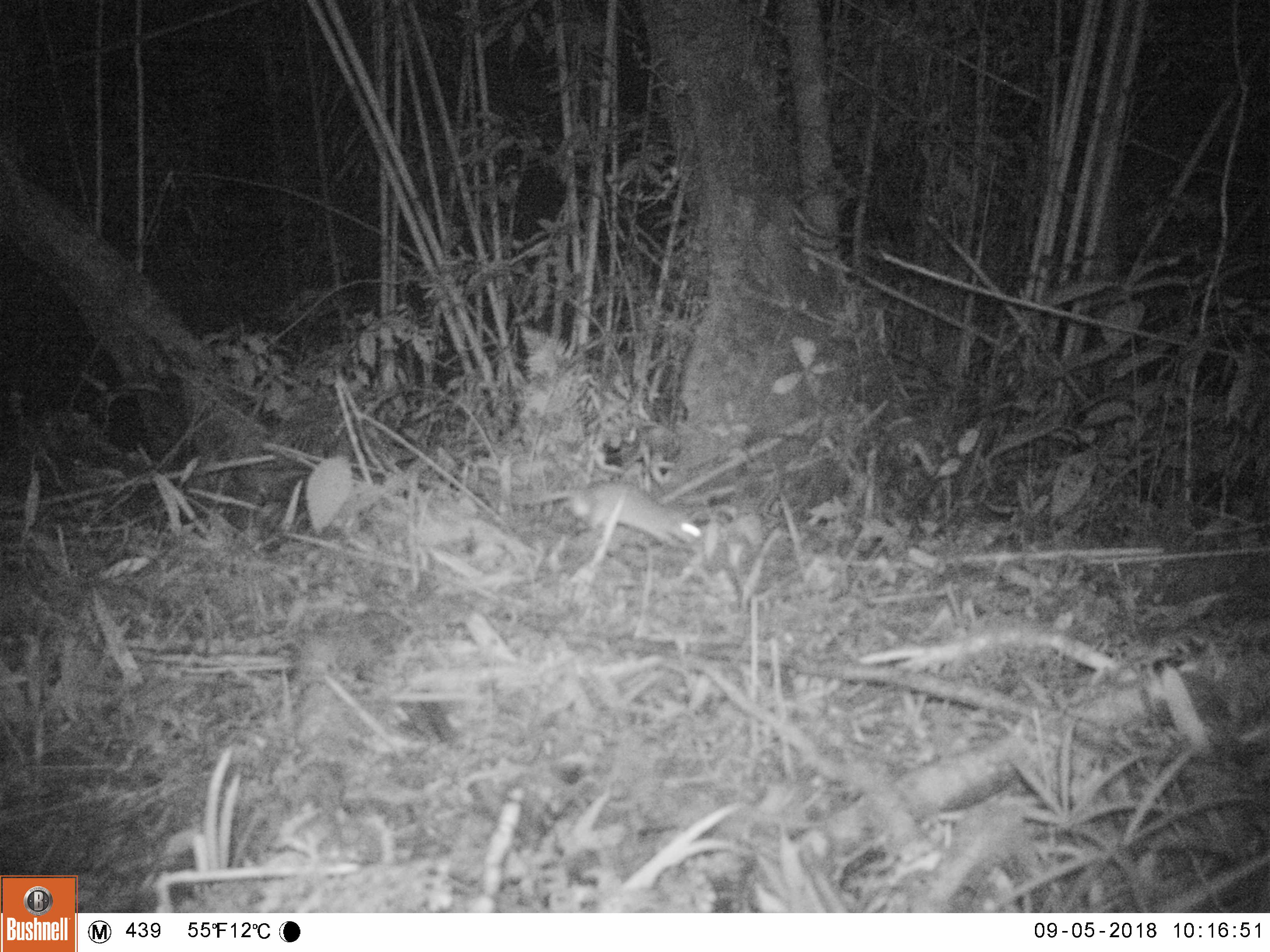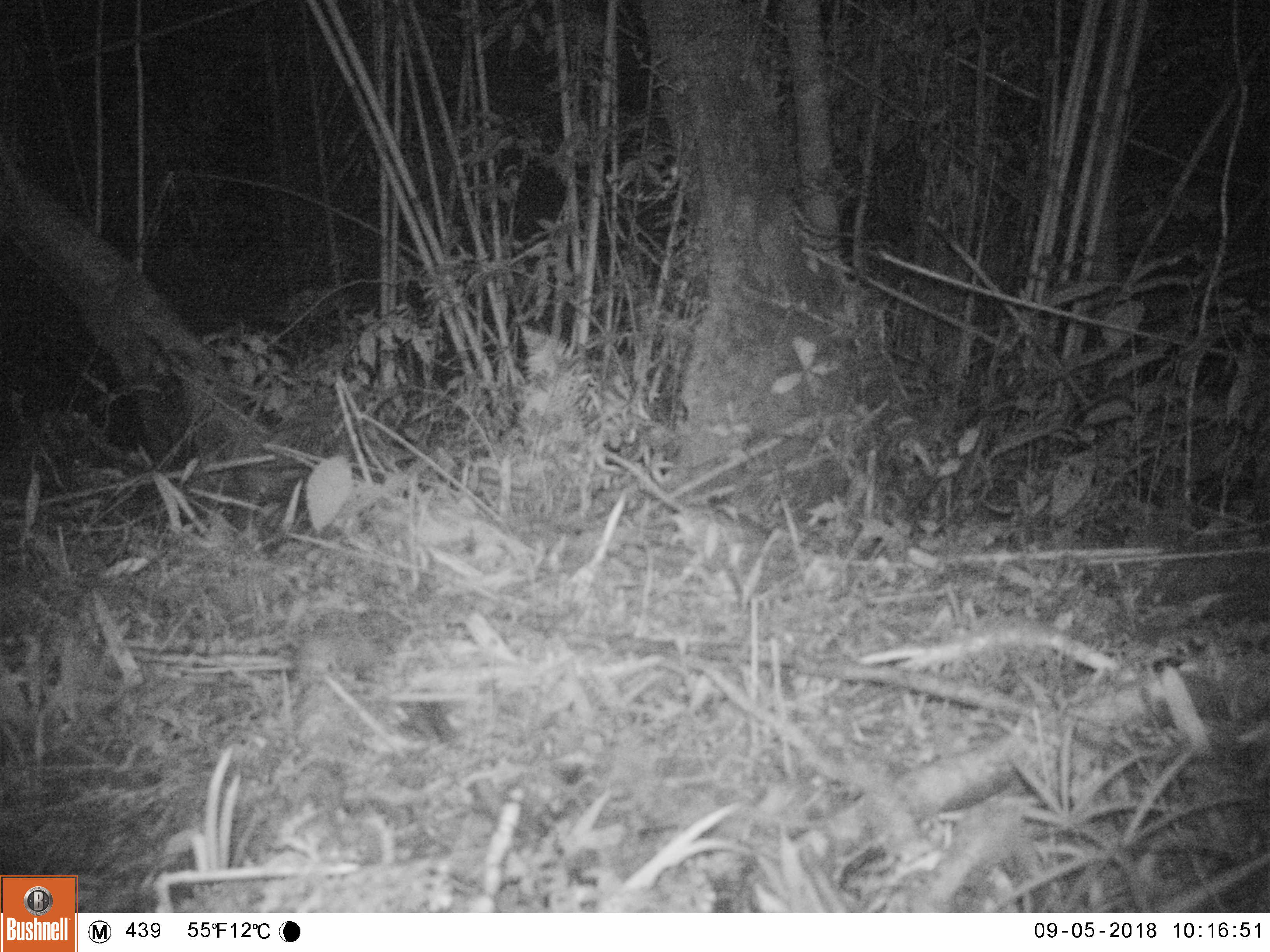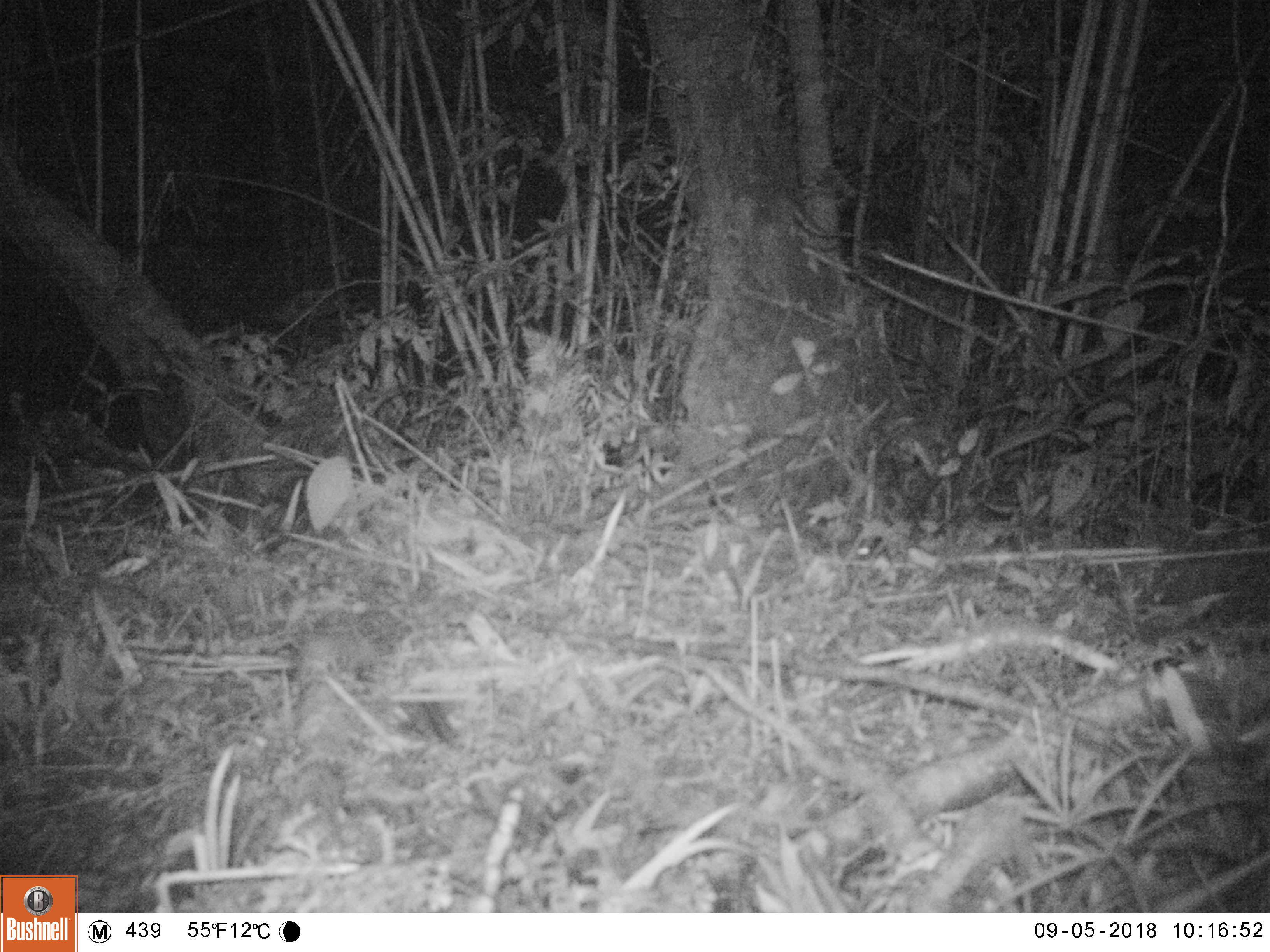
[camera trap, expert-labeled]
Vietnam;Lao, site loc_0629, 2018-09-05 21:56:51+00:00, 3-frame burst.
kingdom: Animalia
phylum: Chordata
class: Mammalia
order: Rodentia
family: Muridae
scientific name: Muridae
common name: old-world mice and rats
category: unidentified murid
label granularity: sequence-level